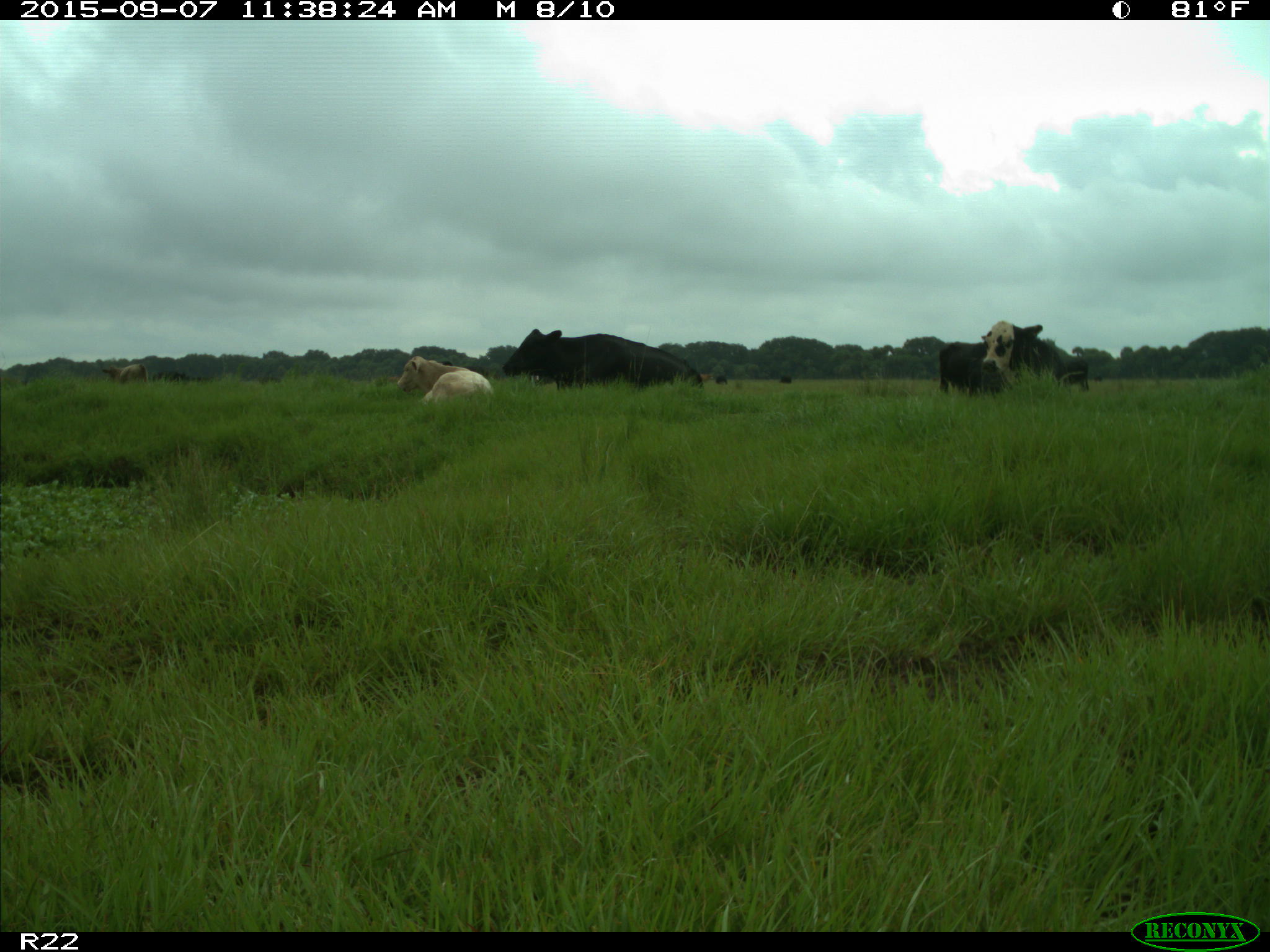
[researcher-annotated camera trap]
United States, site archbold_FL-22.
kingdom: Animalia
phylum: Chordata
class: Mammalia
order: Artiodactyla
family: Bovidae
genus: Bos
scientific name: Bos taurus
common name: domestic cow